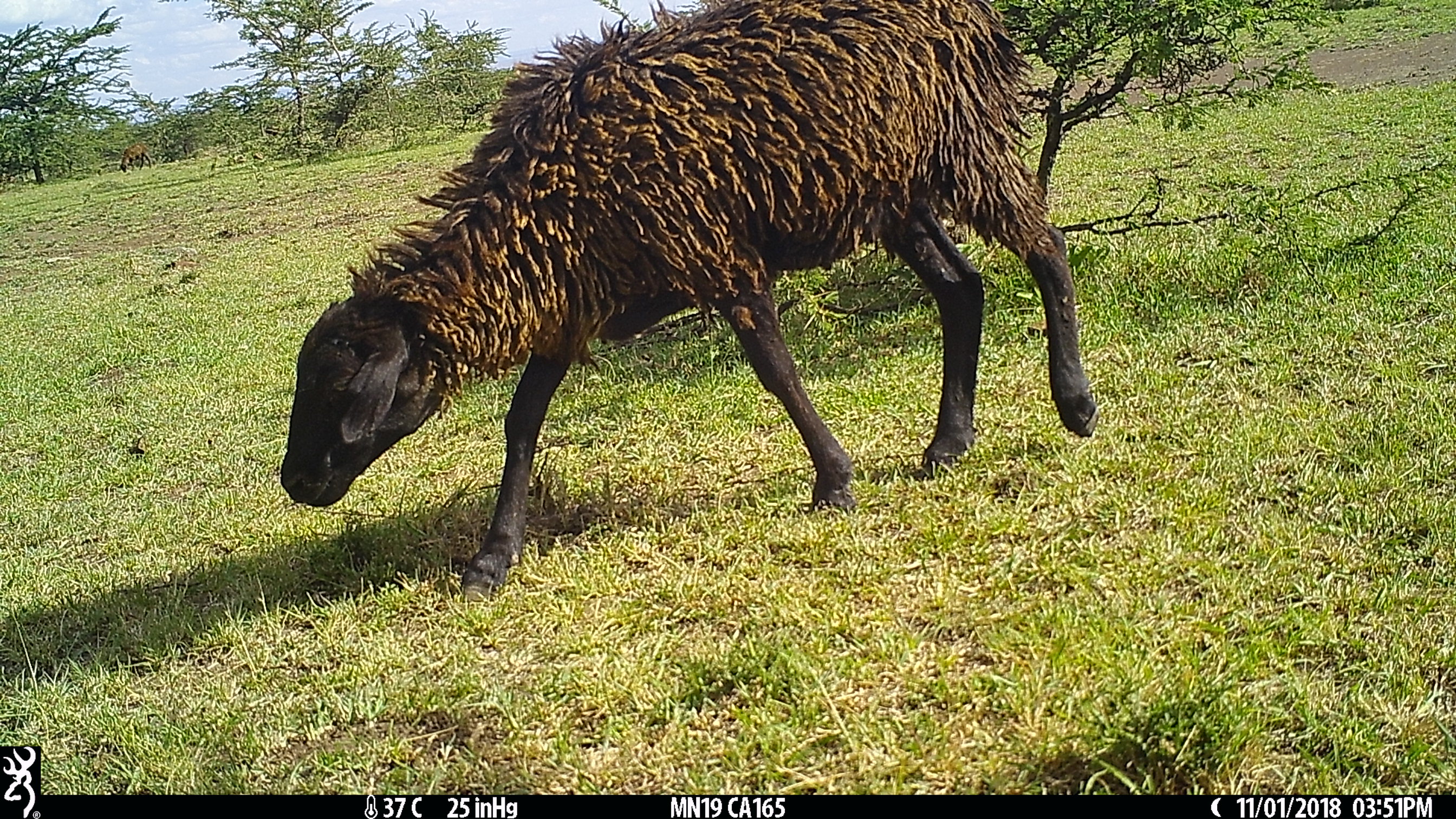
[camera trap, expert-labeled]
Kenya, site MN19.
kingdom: Animalia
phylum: Chordata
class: Mammalia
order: Artiodactyla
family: Bovidae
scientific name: Bovidae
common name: sheep or goat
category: shoat